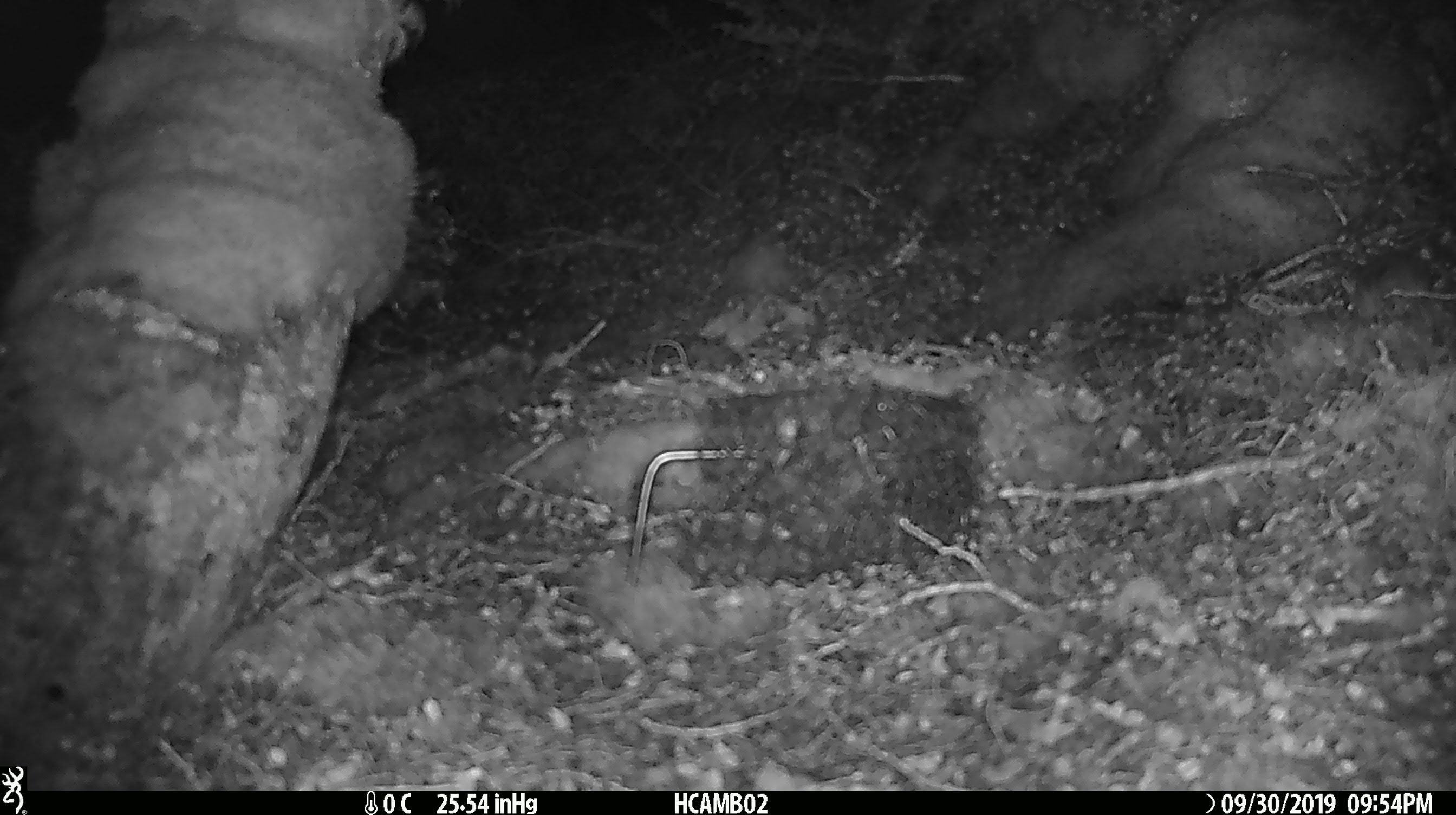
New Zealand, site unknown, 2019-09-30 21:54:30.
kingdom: Animalia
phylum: Chordata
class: Mammalia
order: Rodentia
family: Muridae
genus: Mus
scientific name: Mus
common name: mouse